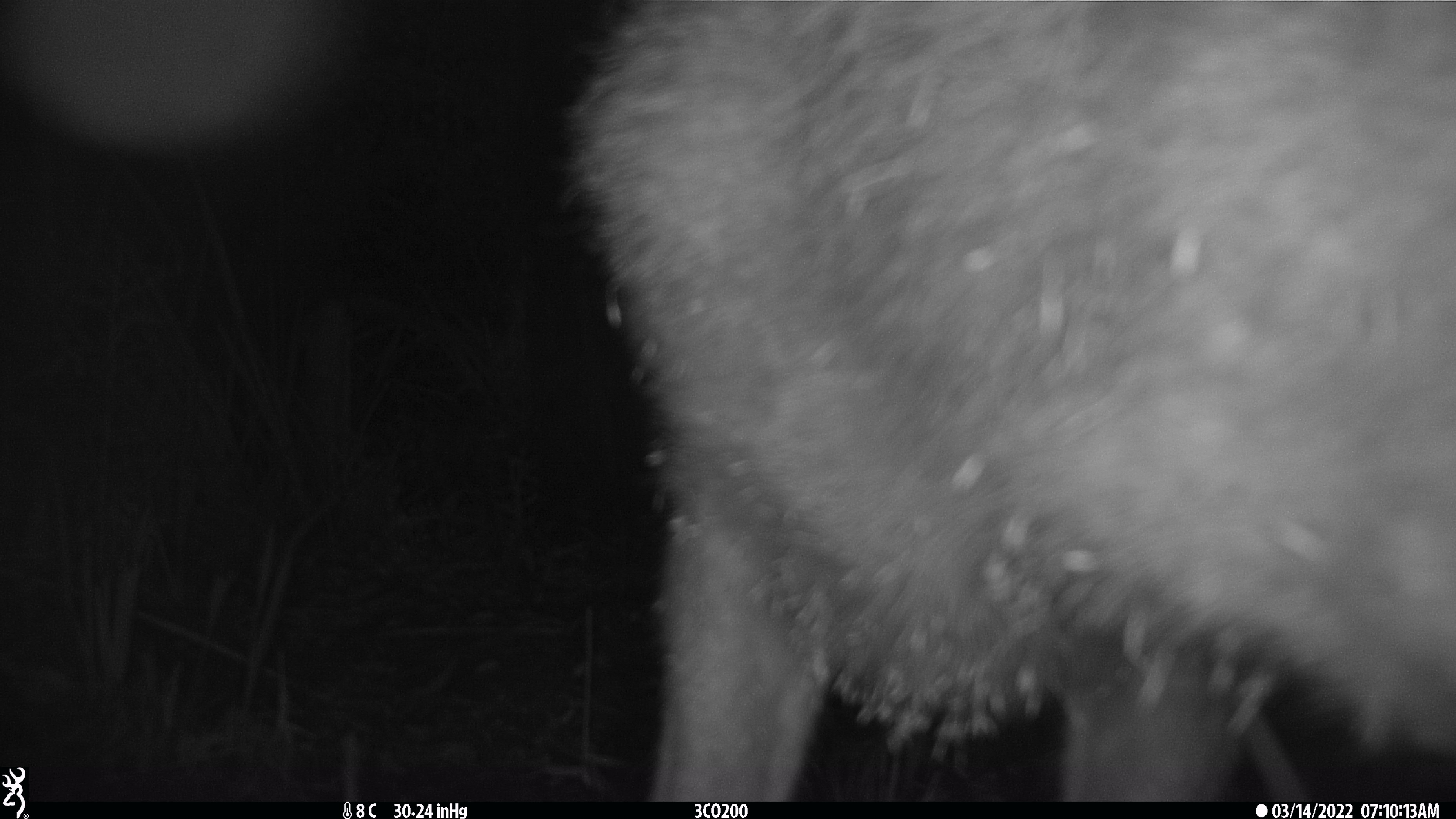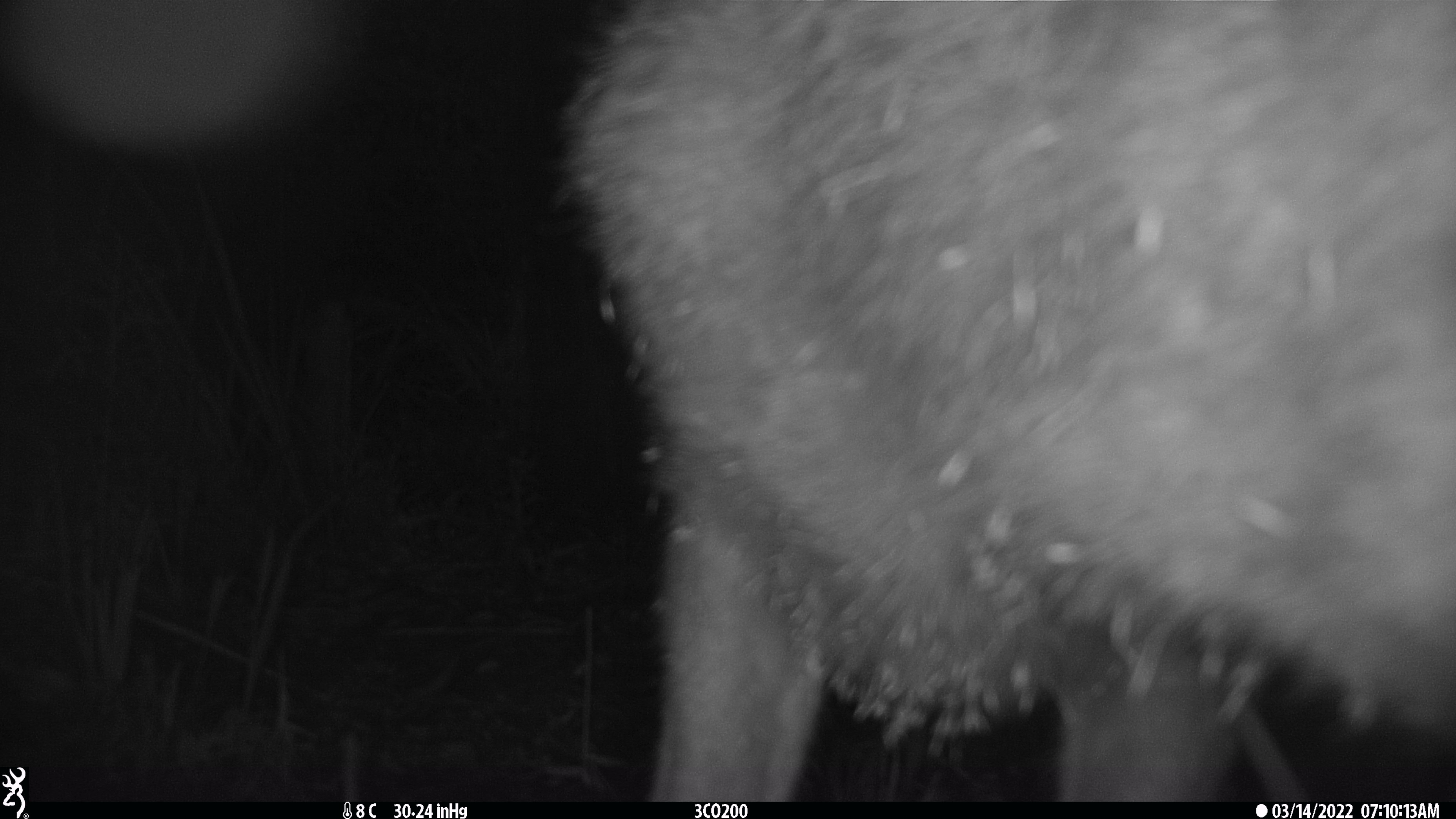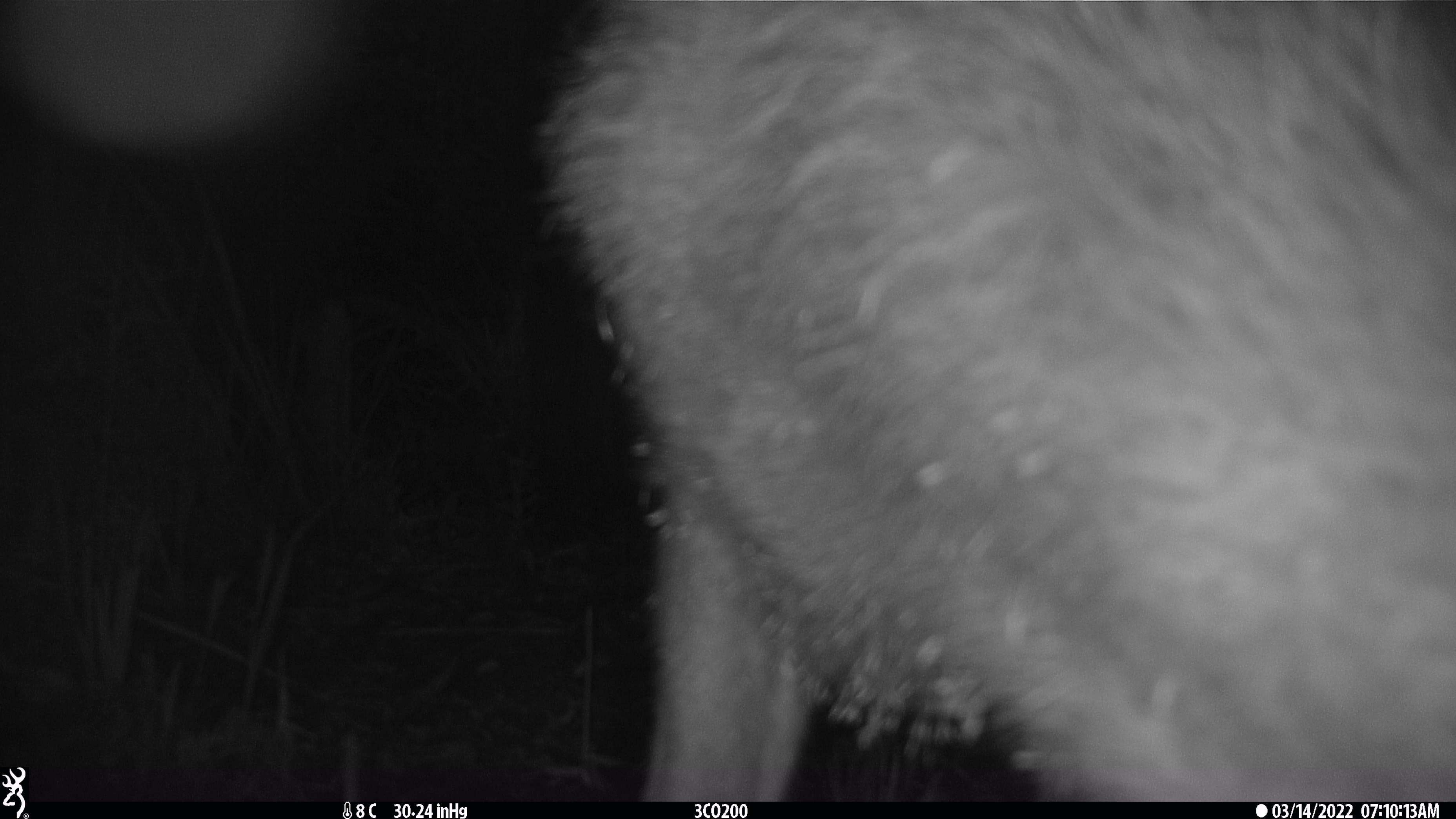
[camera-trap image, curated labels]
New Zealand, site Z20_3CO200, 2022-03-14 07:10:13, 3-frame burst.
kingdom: Animalia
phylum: Chordata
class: Mammalia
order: Artiodactyla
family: Cervidae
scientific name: Cervidae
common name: deer